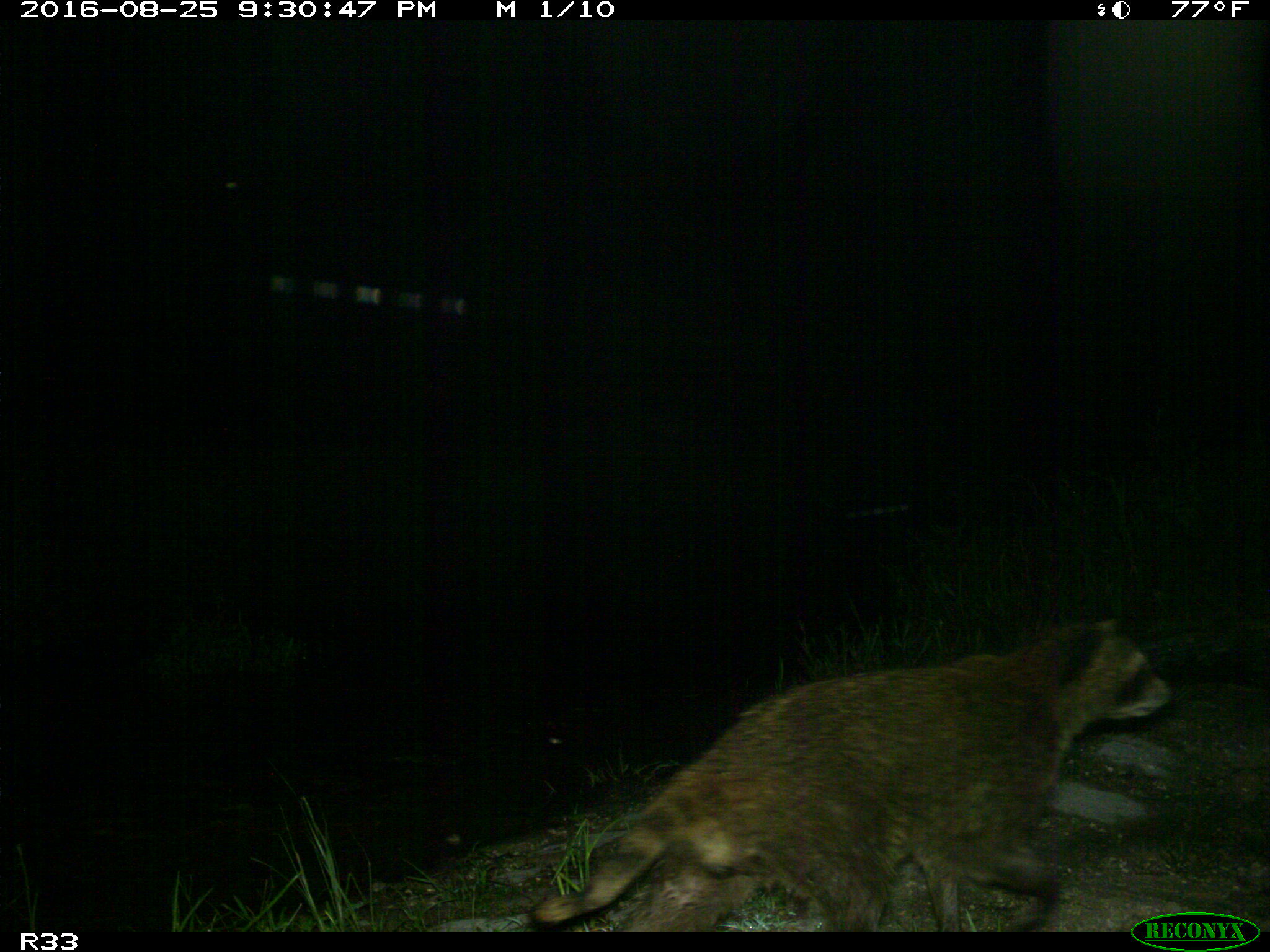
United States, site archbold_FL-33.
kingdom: Animalia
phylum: Chordata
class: Mammalia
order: Carnivora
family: Procyonidae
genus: Procyon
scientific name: Procyon lotor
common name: common raccoon